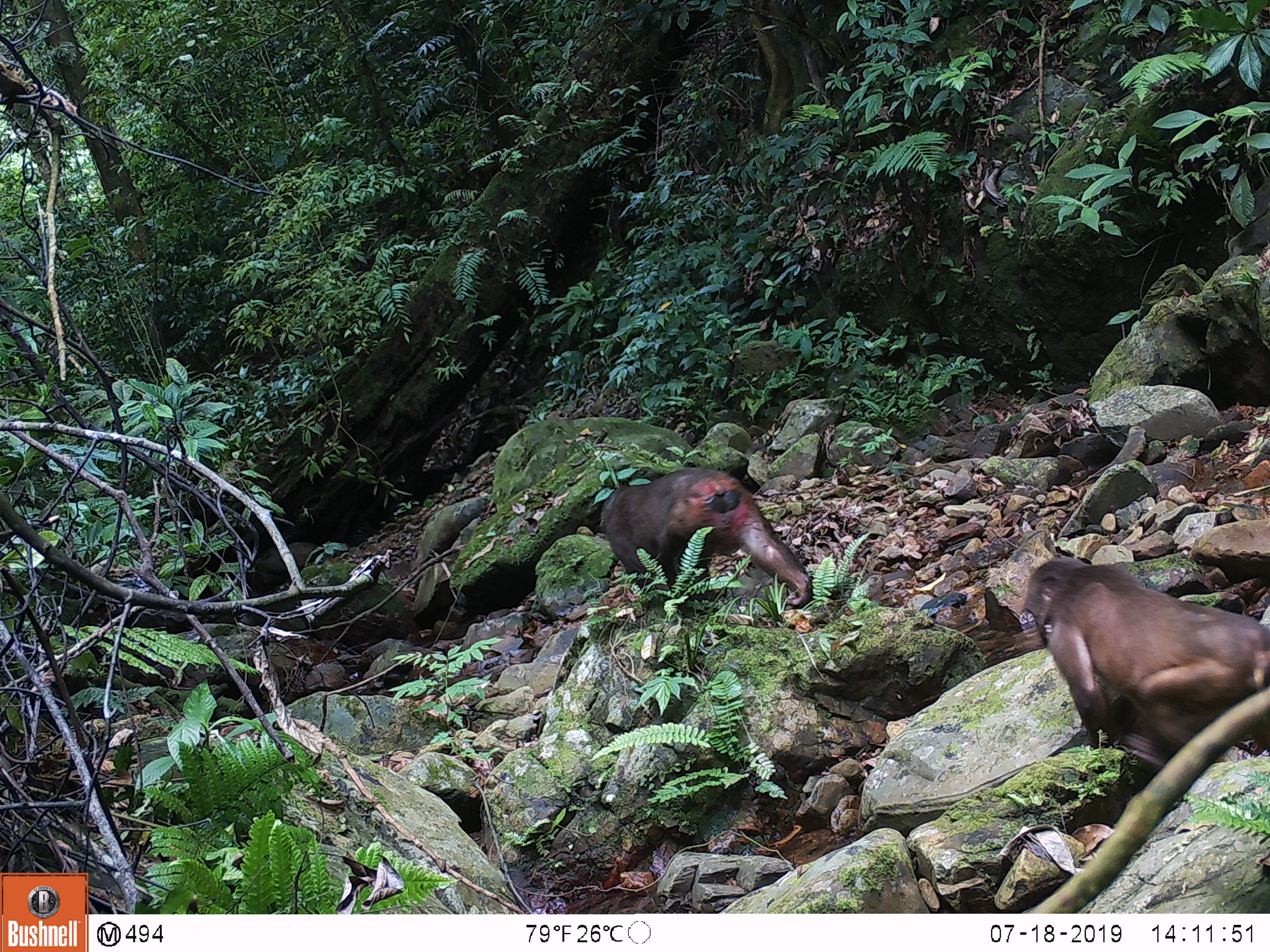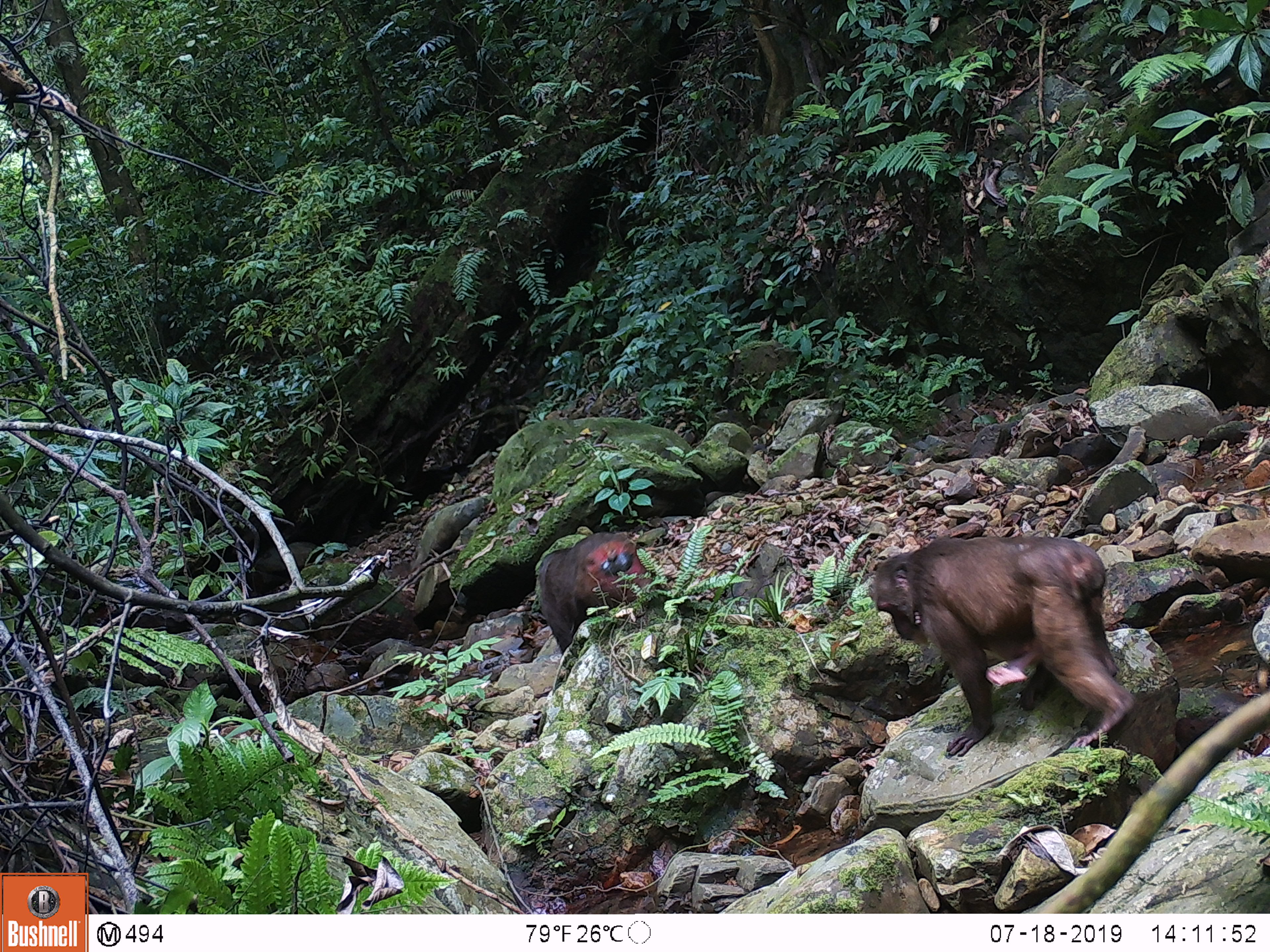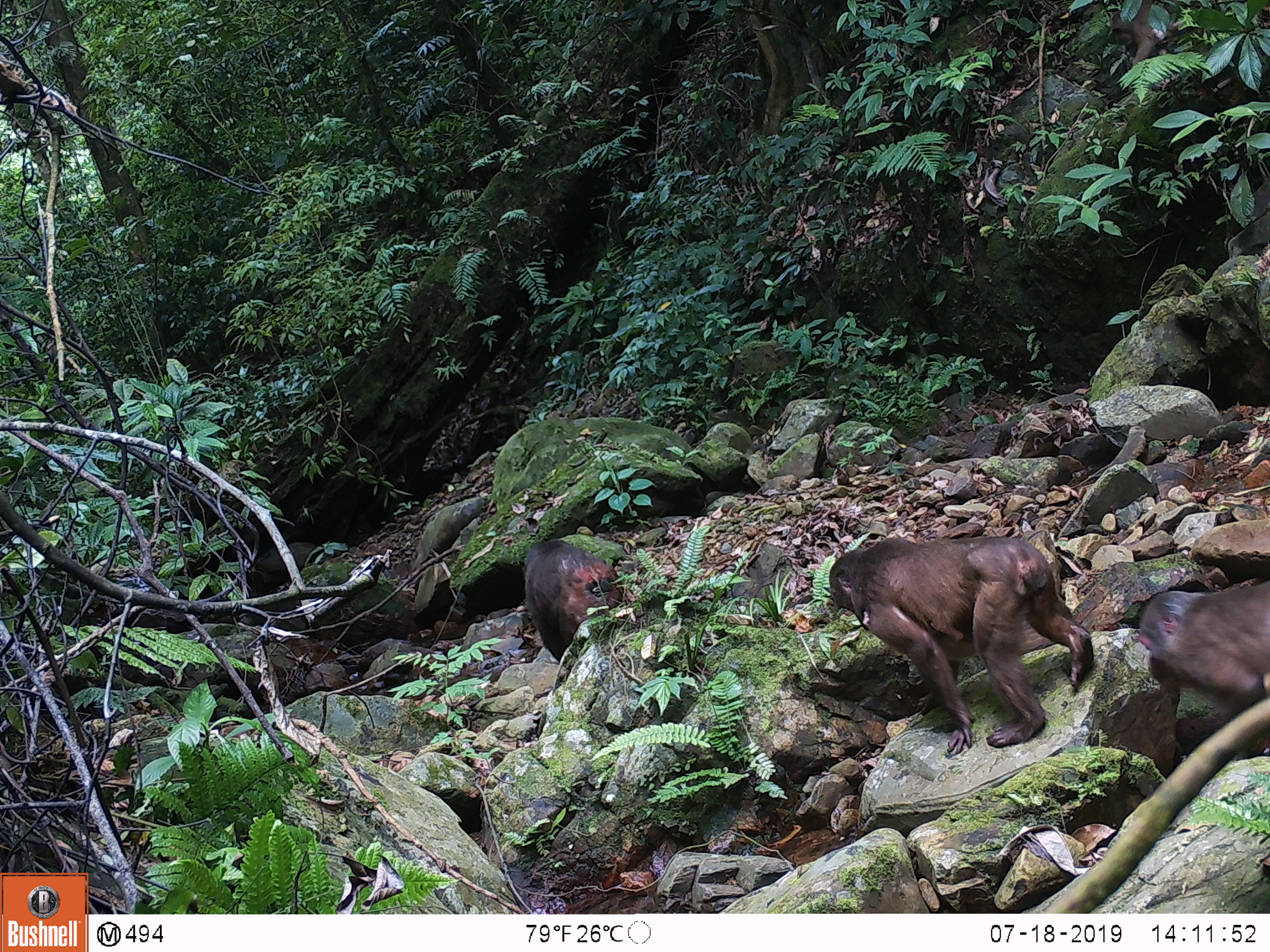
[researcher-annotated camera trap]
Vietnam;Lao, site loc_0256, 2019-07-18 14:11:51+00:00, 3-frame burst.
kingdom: Animalia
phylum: Chordata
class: Mammalia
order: Primates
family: Cercopithecidae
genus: Macaca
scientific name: Macaca arctoides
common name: stump-tailed macaque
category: stump tailed macaque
Stump tailed macaque (stump-tailed macaque) (Macaca arctoides). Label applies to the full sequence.